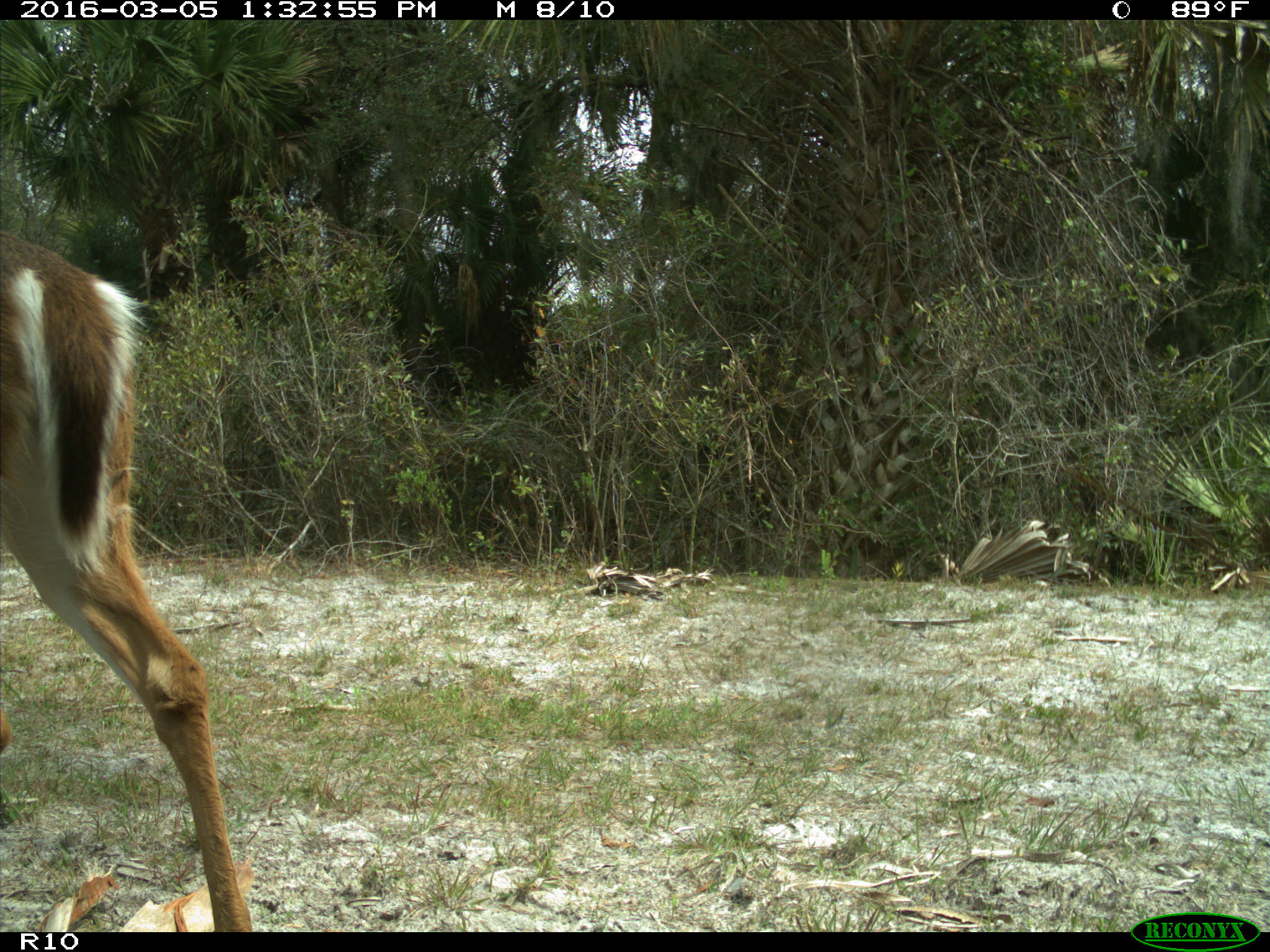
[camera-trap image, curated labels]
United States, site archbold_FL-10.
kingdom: Animalia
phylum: Chordata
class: Mammalia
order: Artiodactyla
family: Cervidae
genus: Odocoileus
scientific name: Odocoileus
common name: deer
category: unidentified deer